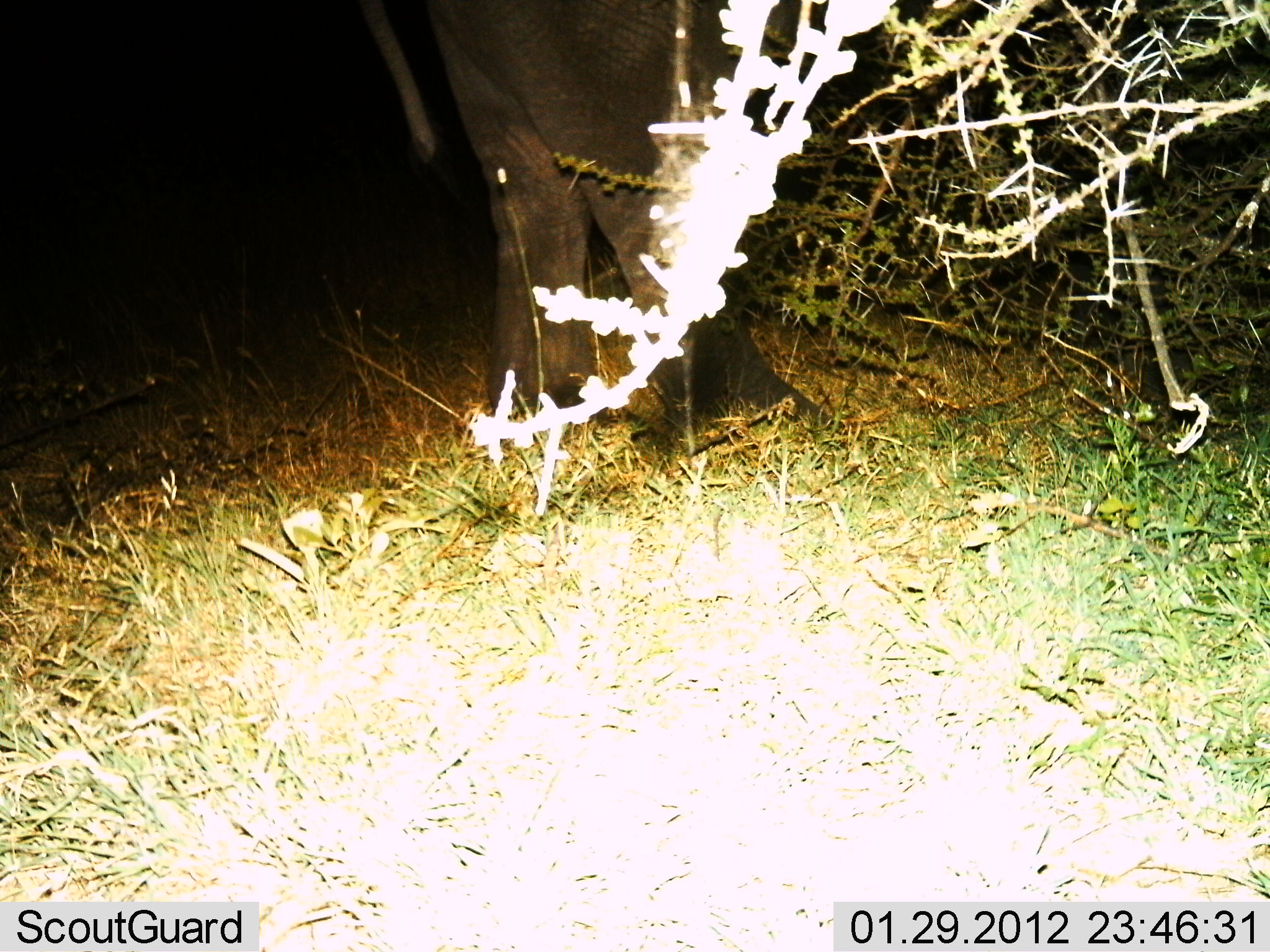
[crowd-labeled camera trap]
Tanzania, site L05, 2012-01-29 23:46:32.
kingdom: Animalia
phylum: Chordata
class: Mammalia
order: Proboscidea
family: Elephantidae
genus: Loxodonta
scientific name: Loxodonta africana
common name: african bush elephant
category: elephant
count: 1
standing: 94%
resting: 0%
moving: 0%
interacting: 0%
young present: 0%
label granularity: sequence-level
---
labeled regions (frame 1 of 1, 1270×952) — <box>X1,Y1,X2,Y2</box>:
animal: <box>369,0,966,461</box>